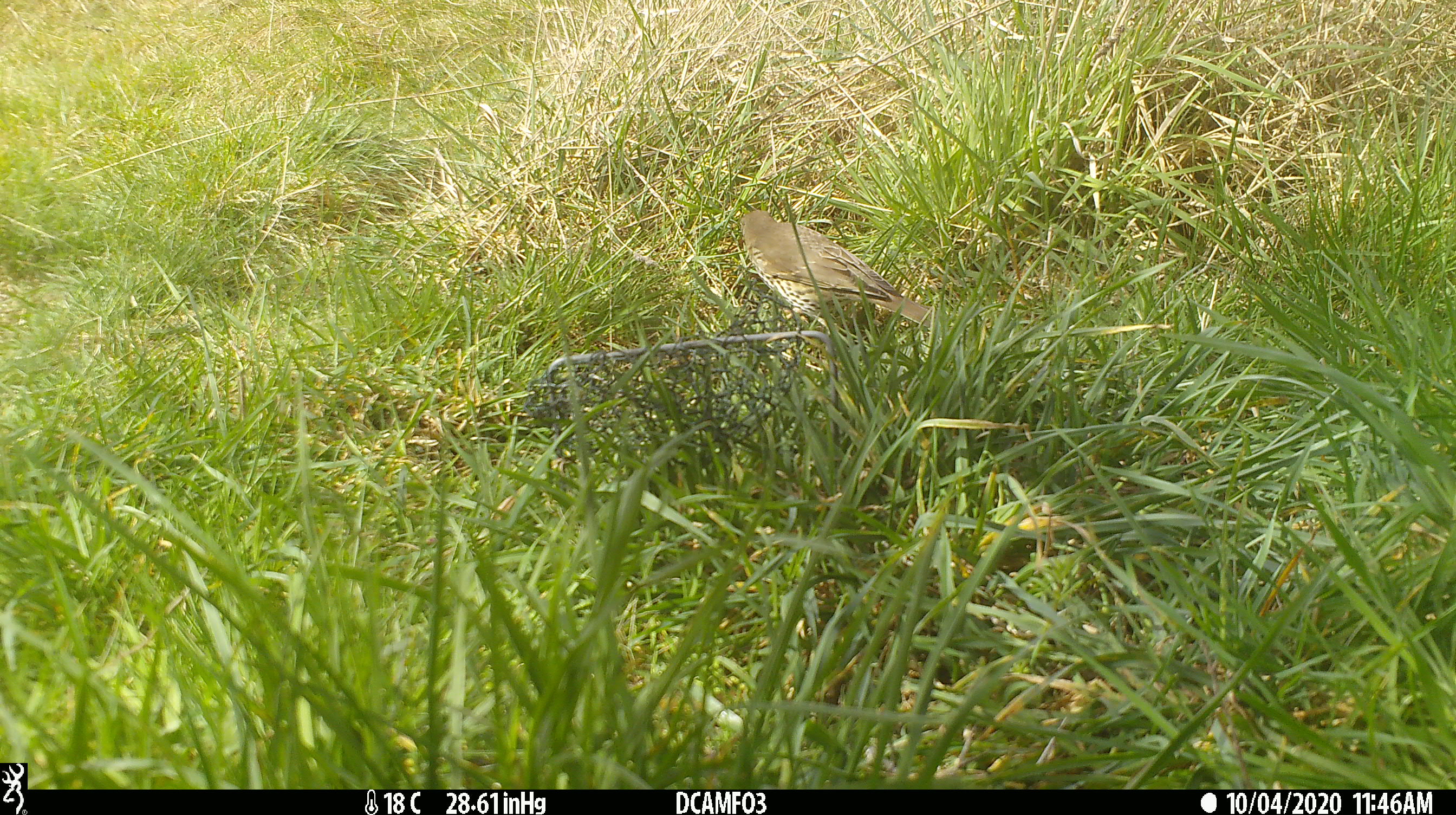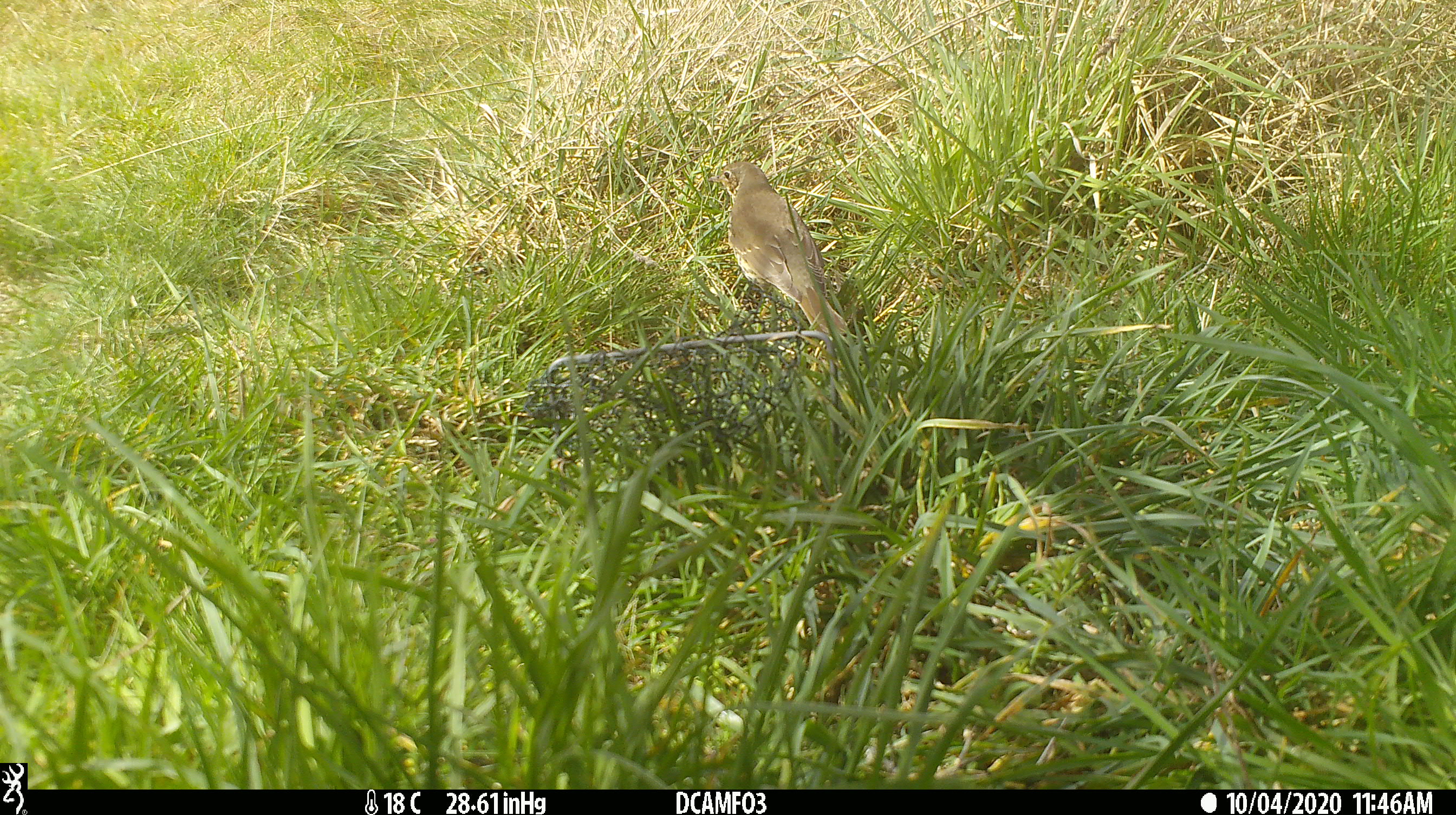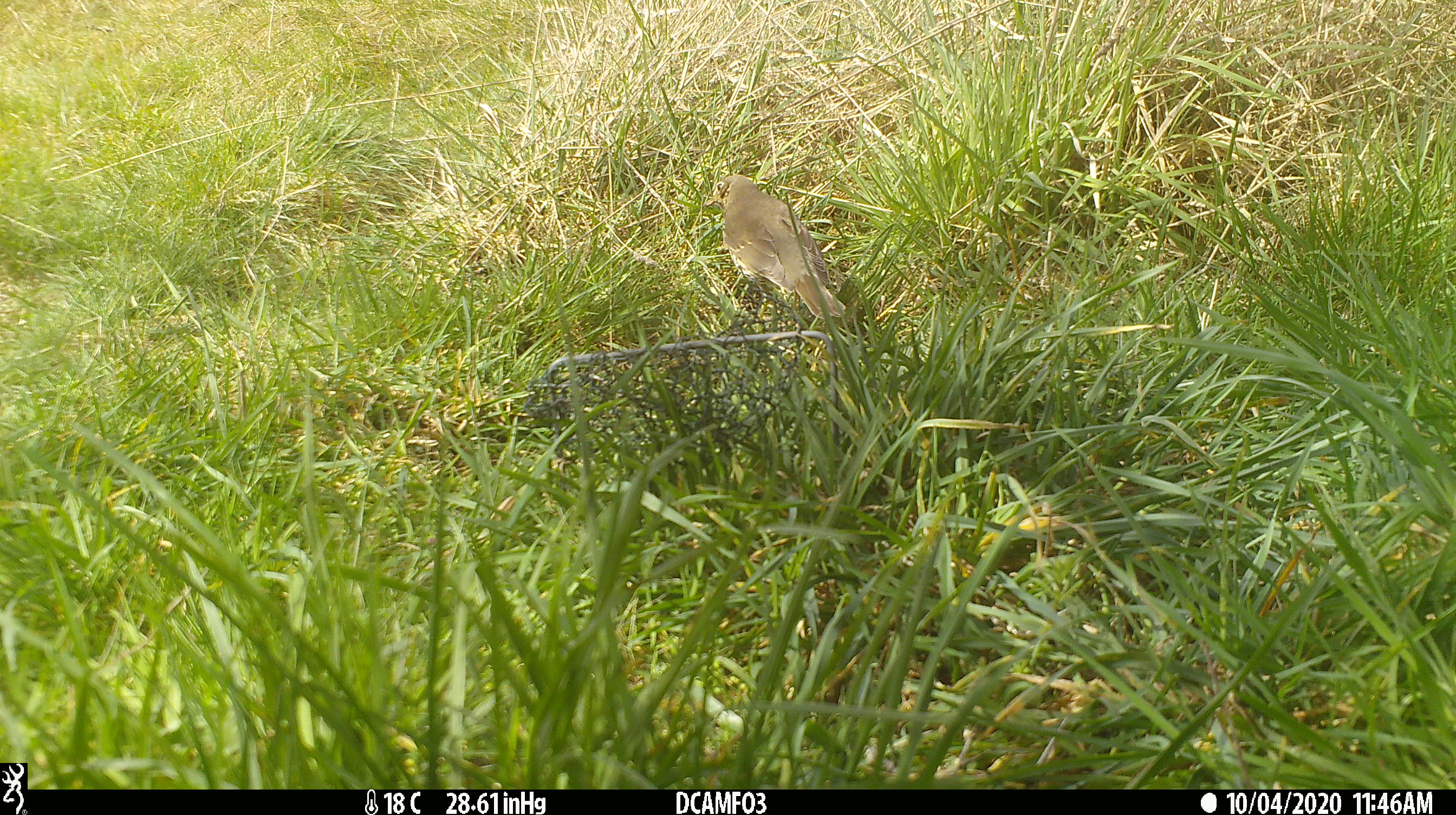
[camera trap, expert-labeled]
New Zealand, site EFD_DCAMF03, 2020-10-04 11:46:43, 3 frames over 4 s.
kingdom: Animalia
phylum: Chordata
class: Aves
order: Passeriformes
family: Turdidae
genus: Turdus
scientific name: Turdus philomelos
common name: song thrush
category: thrush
Thrush (song thrush) (Turdus philomelos).